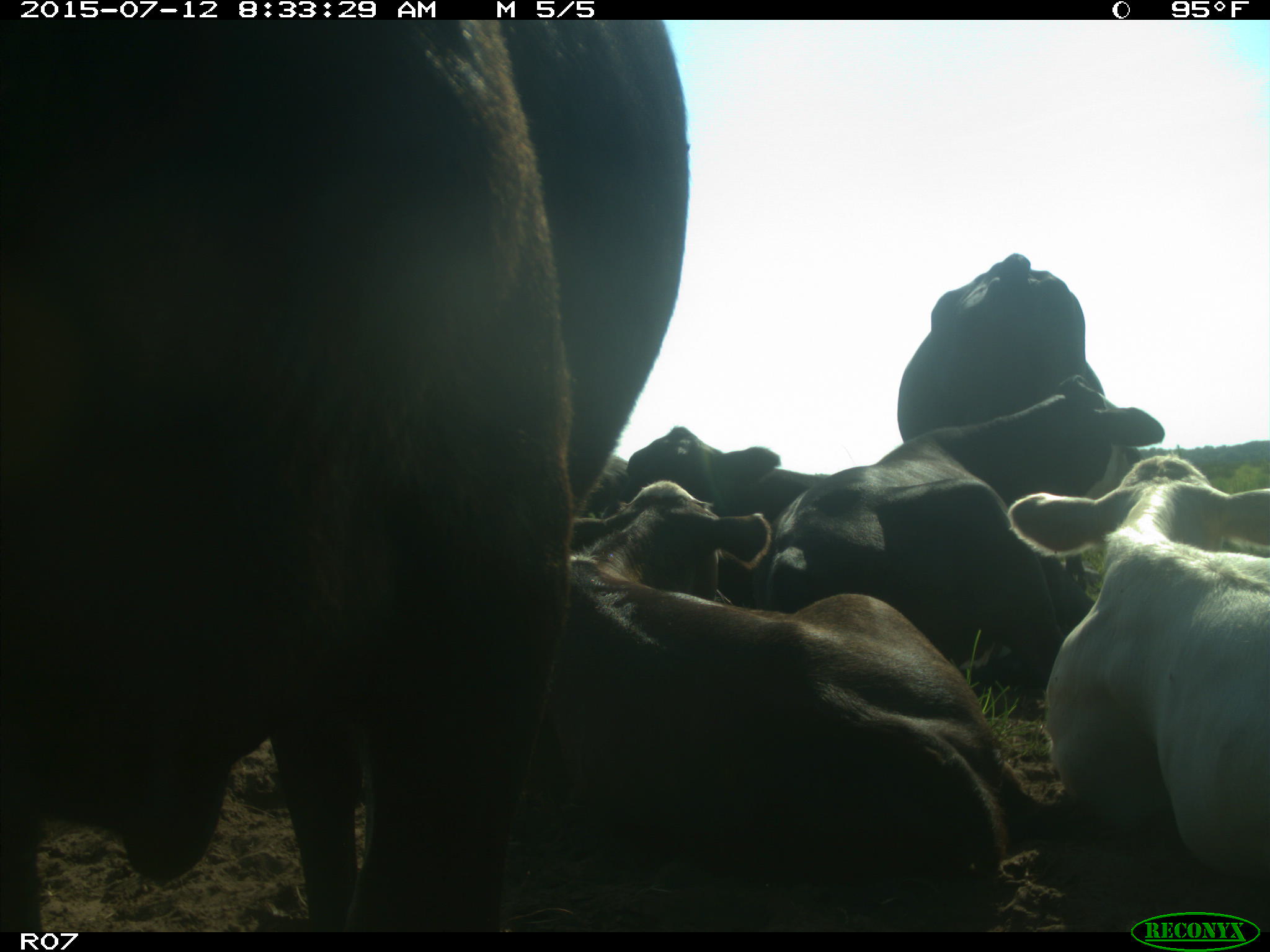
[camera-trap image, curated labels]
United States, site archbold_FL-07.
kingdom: Animalia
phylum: Chordata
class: Mammalia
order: Artiodactyla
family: Bovidae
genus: Bos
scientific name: Bos taurus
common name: domestic cow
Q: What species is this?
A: Bos taurus (domestic cow).